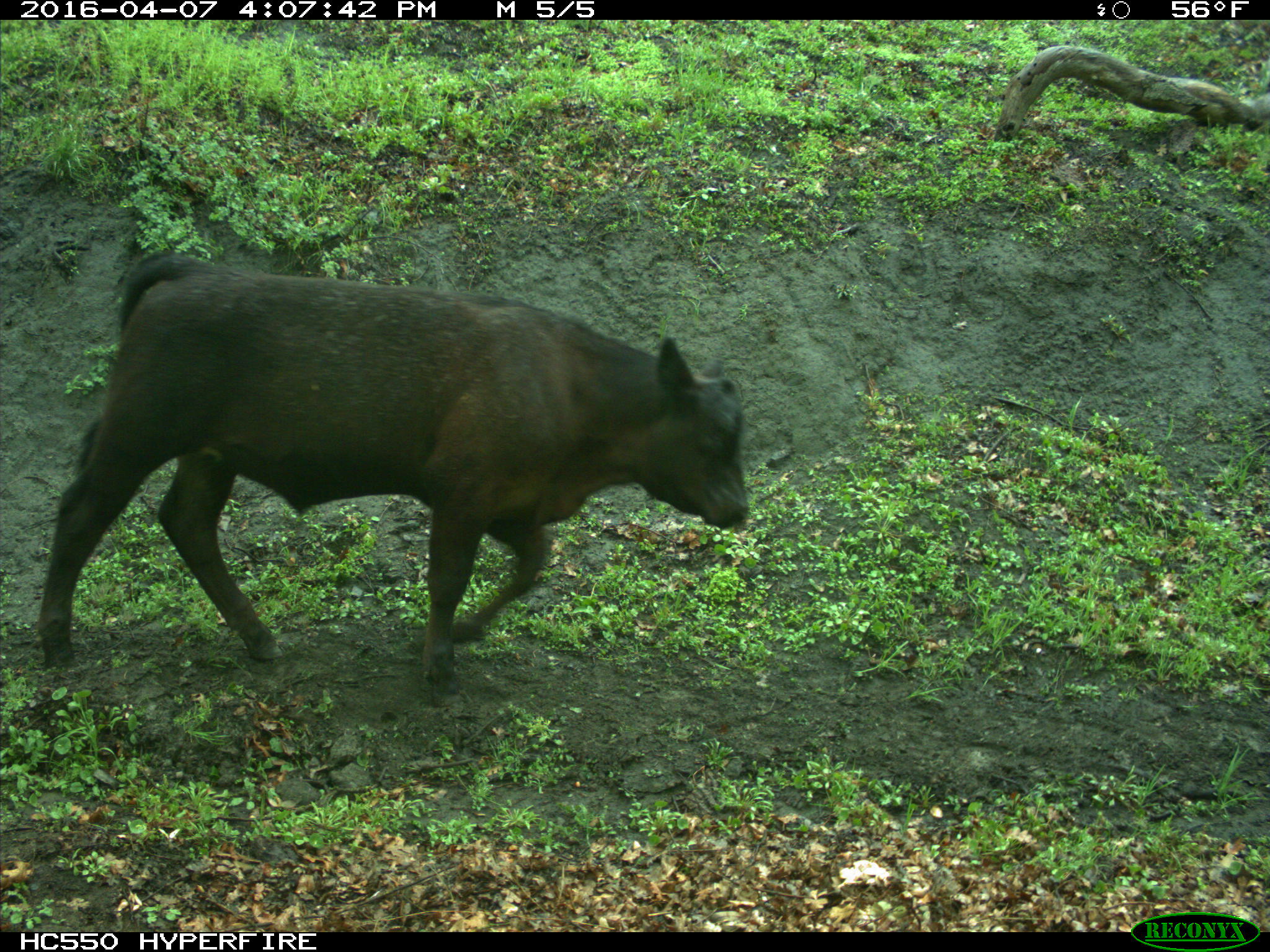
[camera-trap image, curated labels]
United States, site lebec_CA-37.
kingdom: Animalia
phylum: Chordata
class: Mammalia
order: Artiodactyla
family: Bovidae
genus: Bos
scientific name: Bos taurus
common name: domestic cow